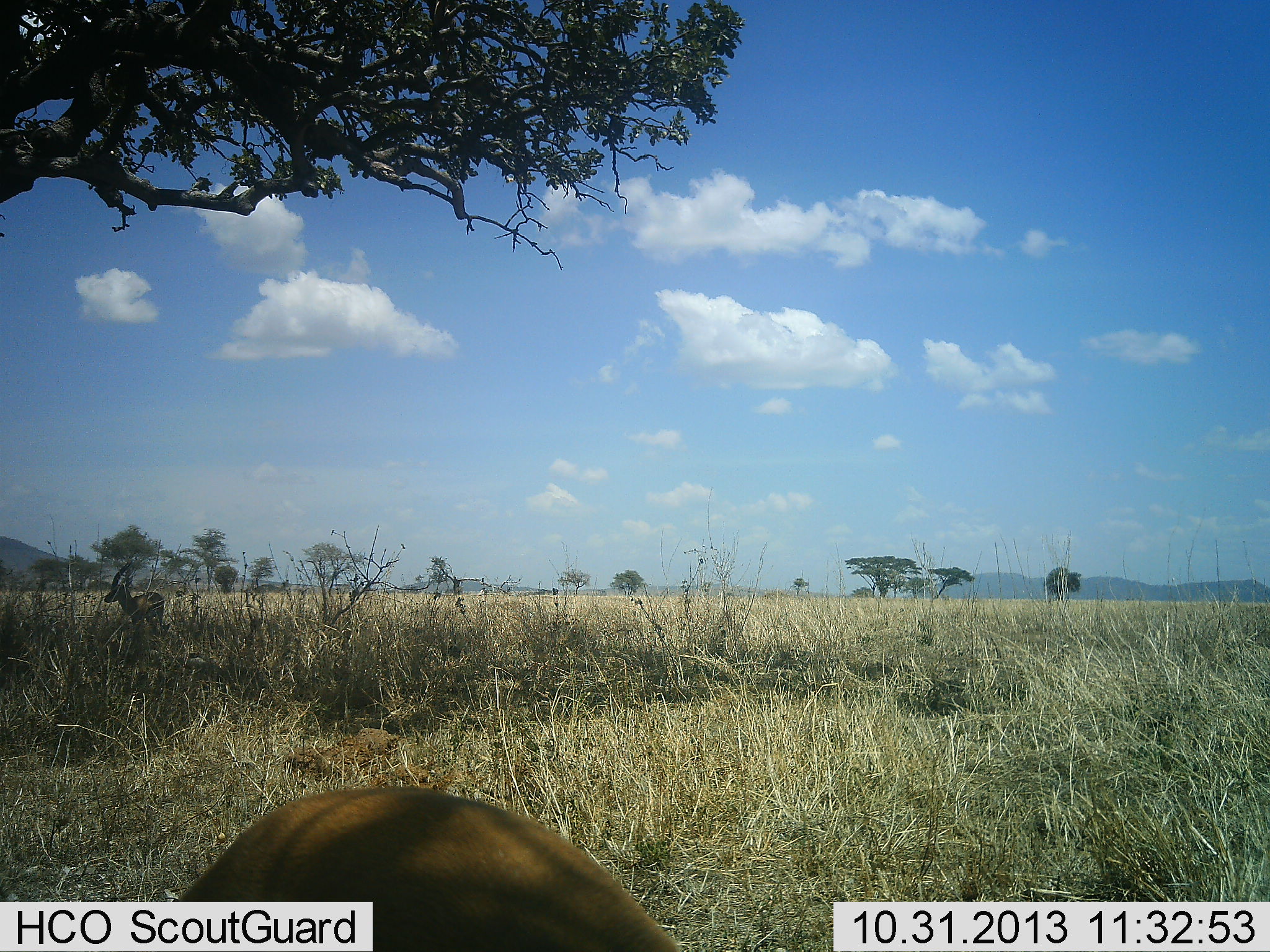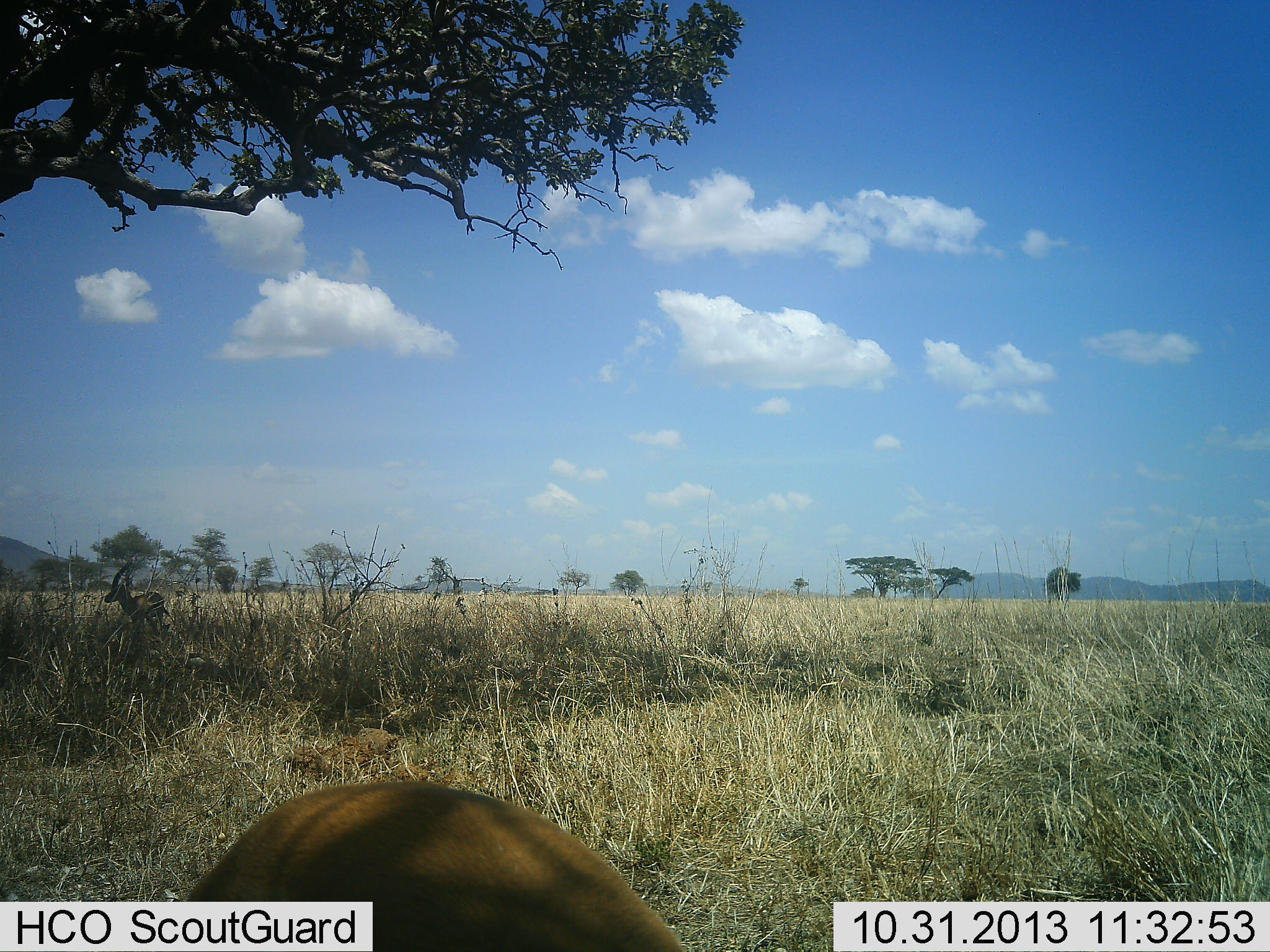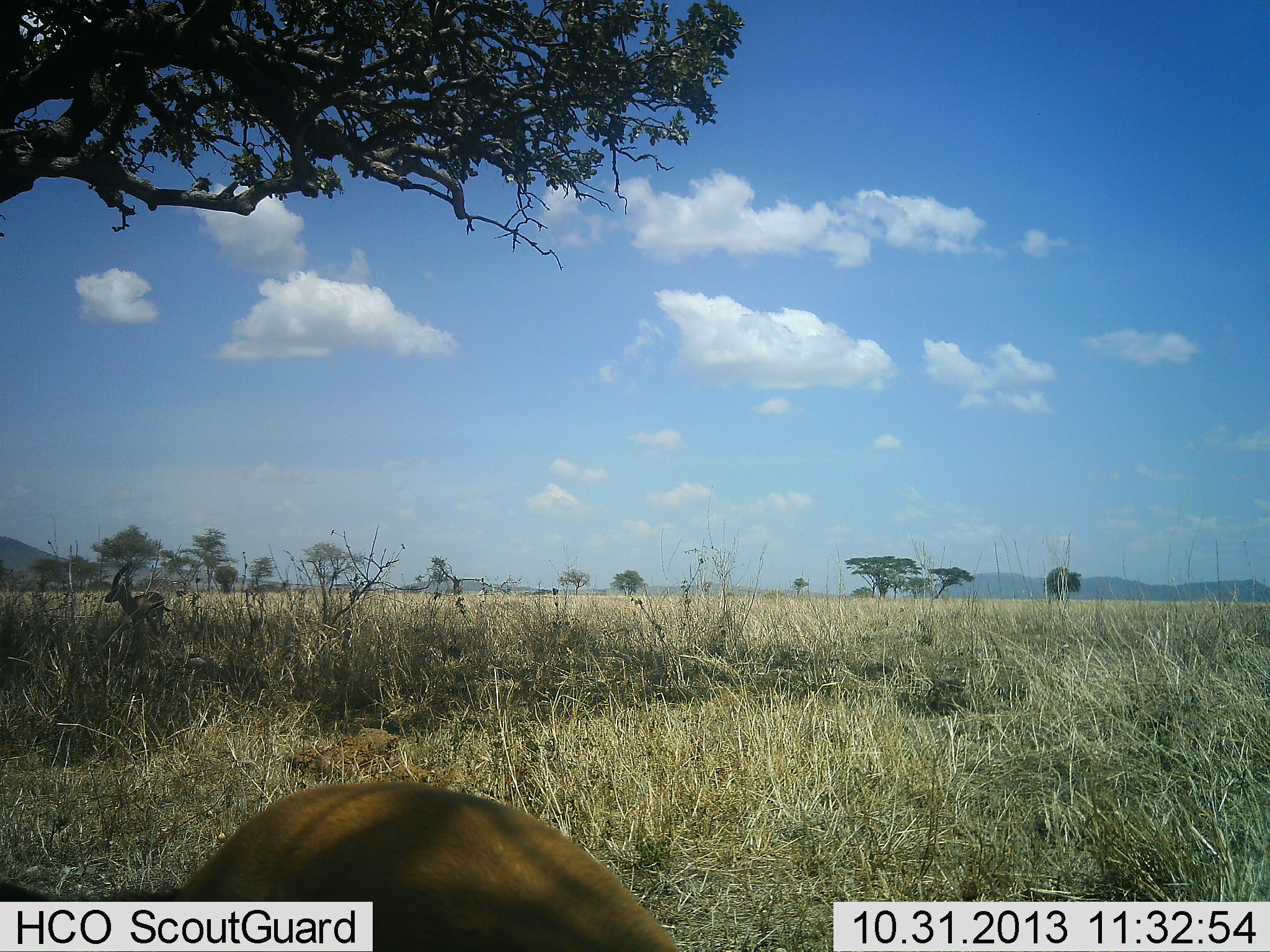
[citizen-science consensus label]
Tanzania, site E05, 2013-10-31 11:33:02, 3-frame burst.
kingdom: Animalia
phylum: Chordata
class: Mammalia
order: Artiodactyla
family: Bovidae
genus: Eudorcas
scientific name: Eudorcas thomsonii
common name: thomson's gazelle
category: gazellethomsons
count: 2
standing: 100%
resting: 10%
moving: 0%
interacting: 0%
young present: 0%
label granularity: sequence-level